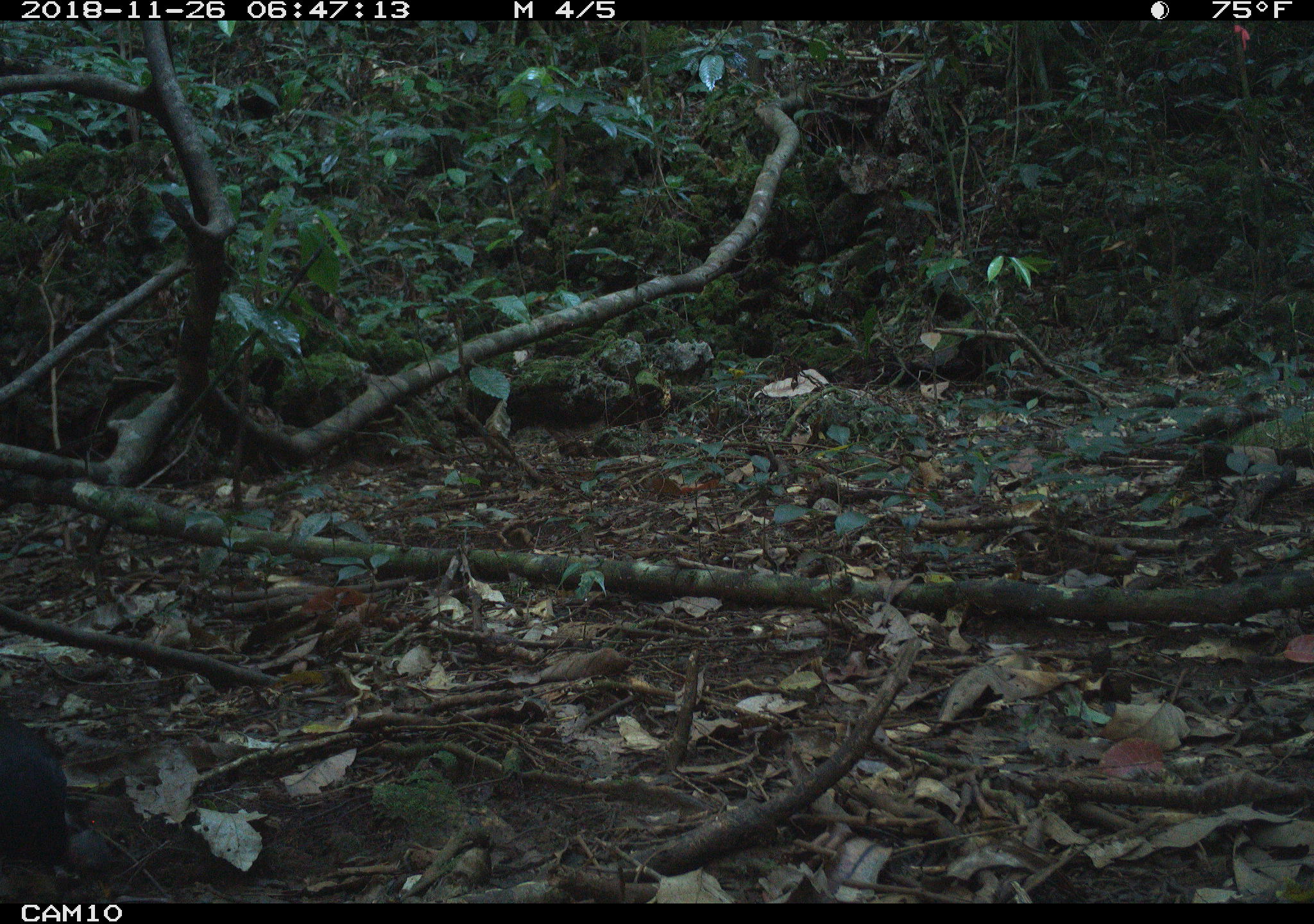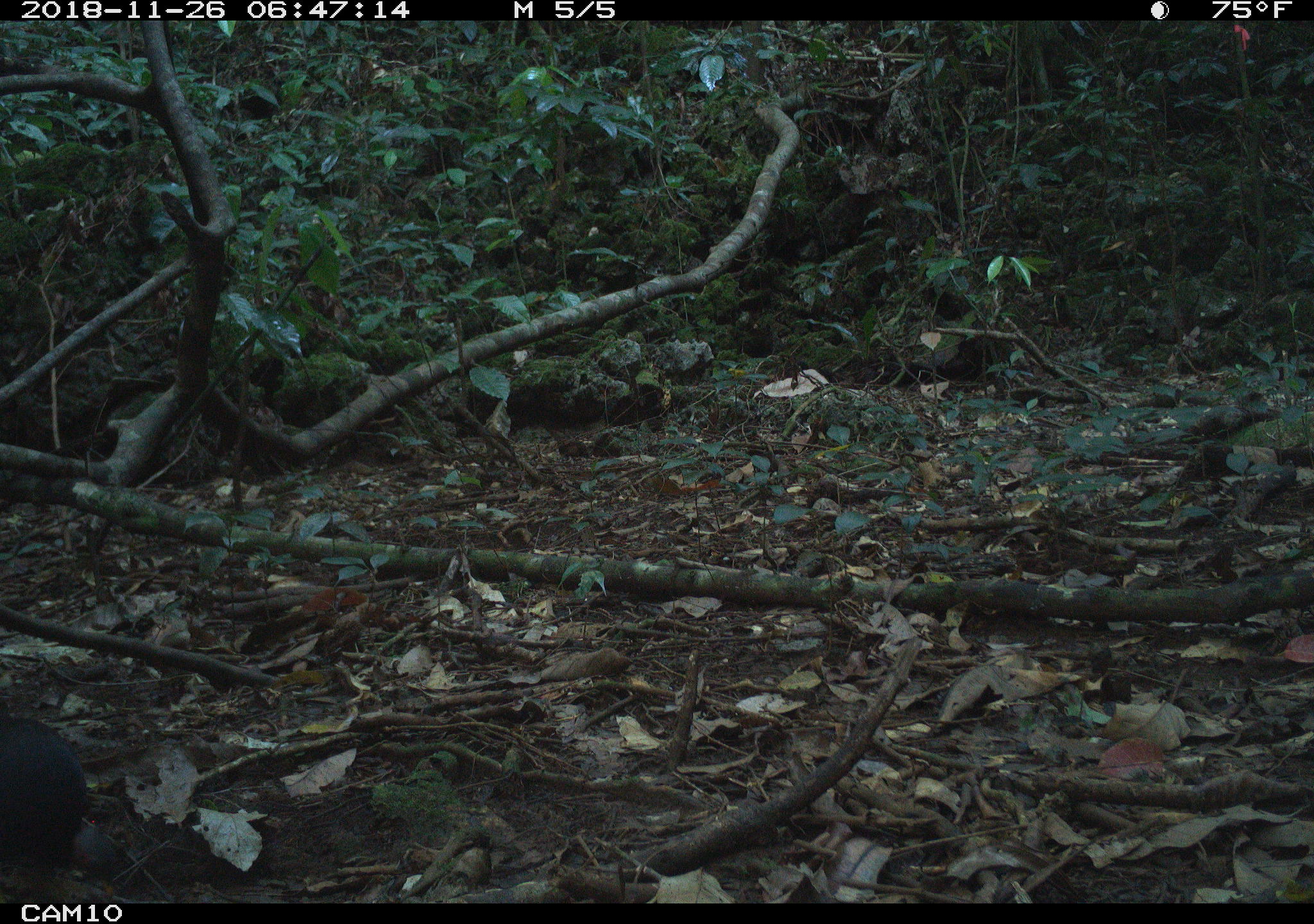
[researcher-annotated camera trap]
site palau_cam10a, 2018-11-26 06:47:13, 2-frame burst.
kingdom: Animalia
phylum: Chordata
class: Aves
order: Galliformes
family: Megapodiidae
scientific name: Megapodiidae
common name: megapode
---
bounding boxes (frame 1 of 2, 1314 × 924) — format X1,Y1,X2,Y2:
megapode: 1,705,94,895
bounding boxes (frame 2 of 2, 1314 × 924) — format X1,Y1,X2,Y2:
megapode: 0,712,118,900